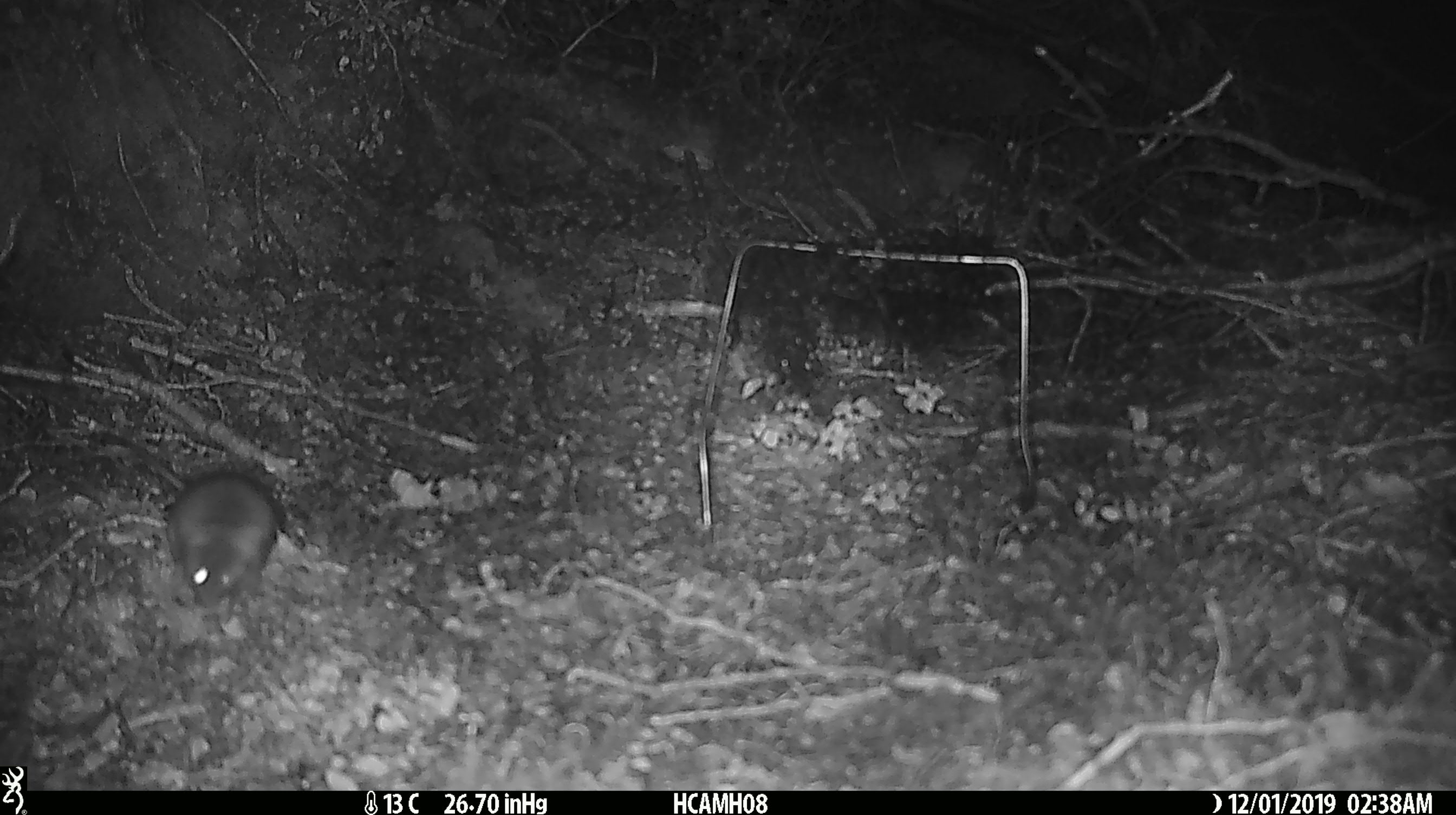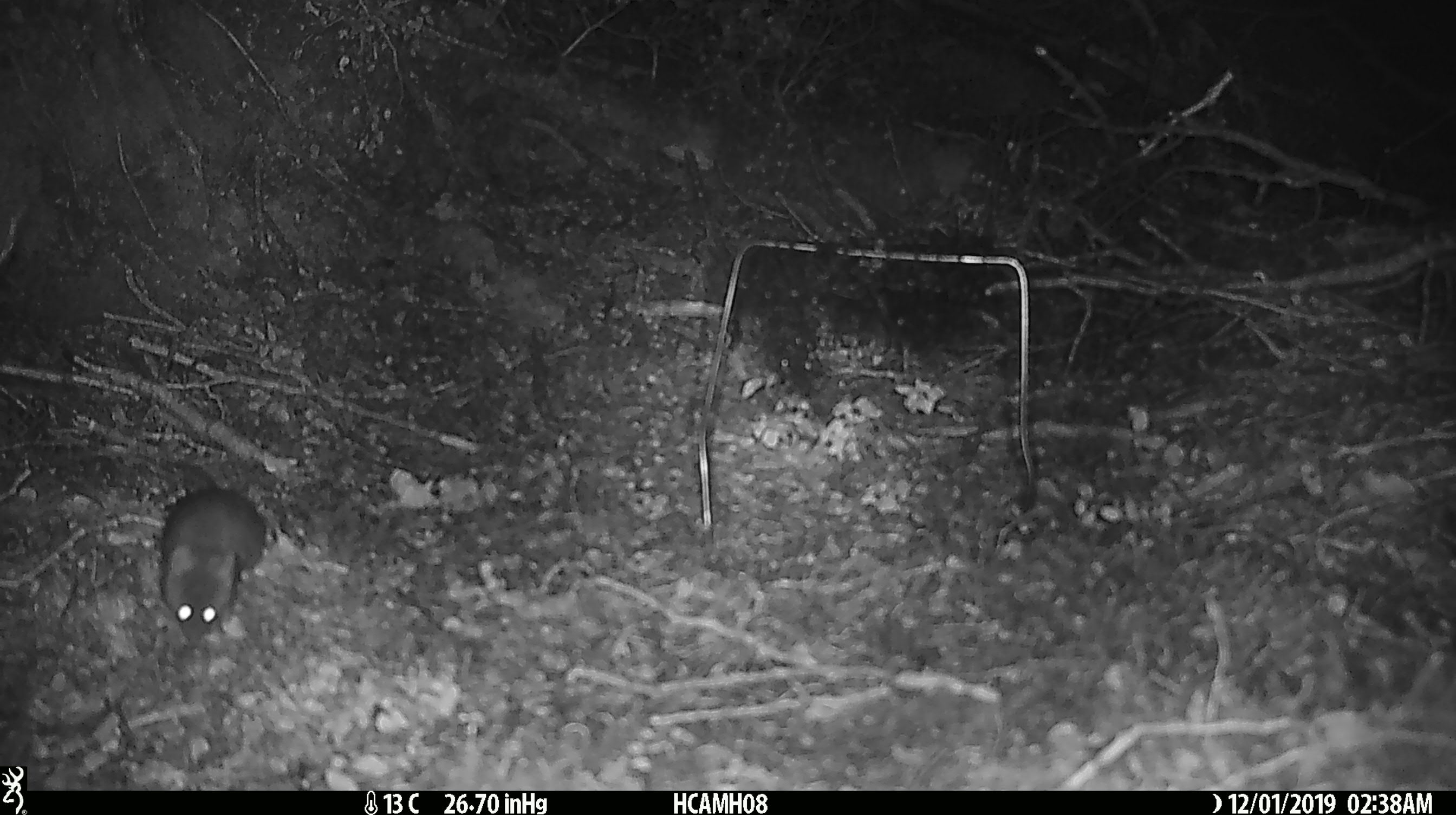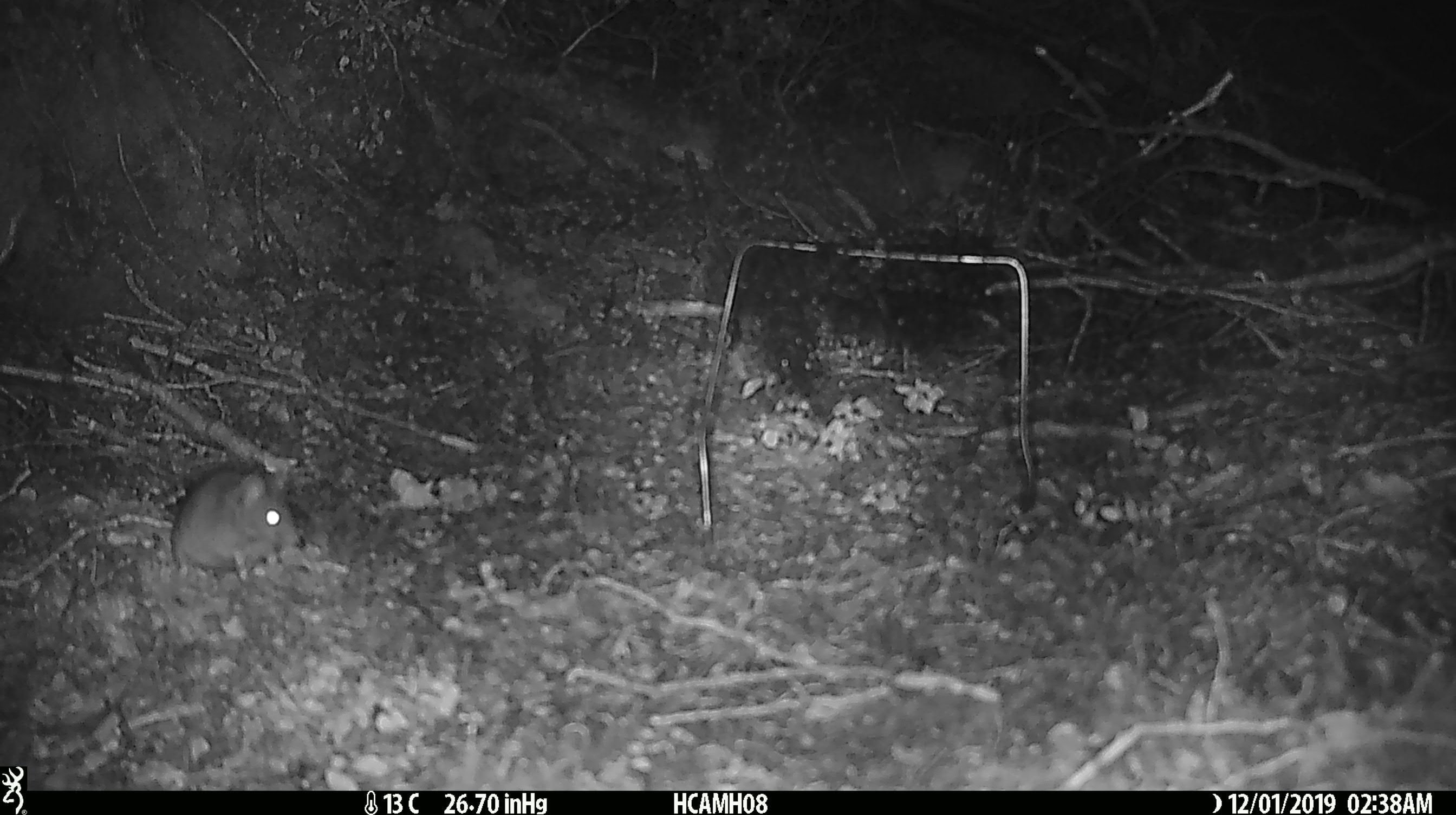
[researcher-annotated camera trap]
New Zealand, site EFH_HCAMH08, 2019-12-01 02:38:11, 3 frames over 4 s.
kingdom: Animalia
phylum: Chordata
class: Mammalia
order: Rodentia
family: Muridae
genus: Mus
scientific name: Mus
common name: mouse